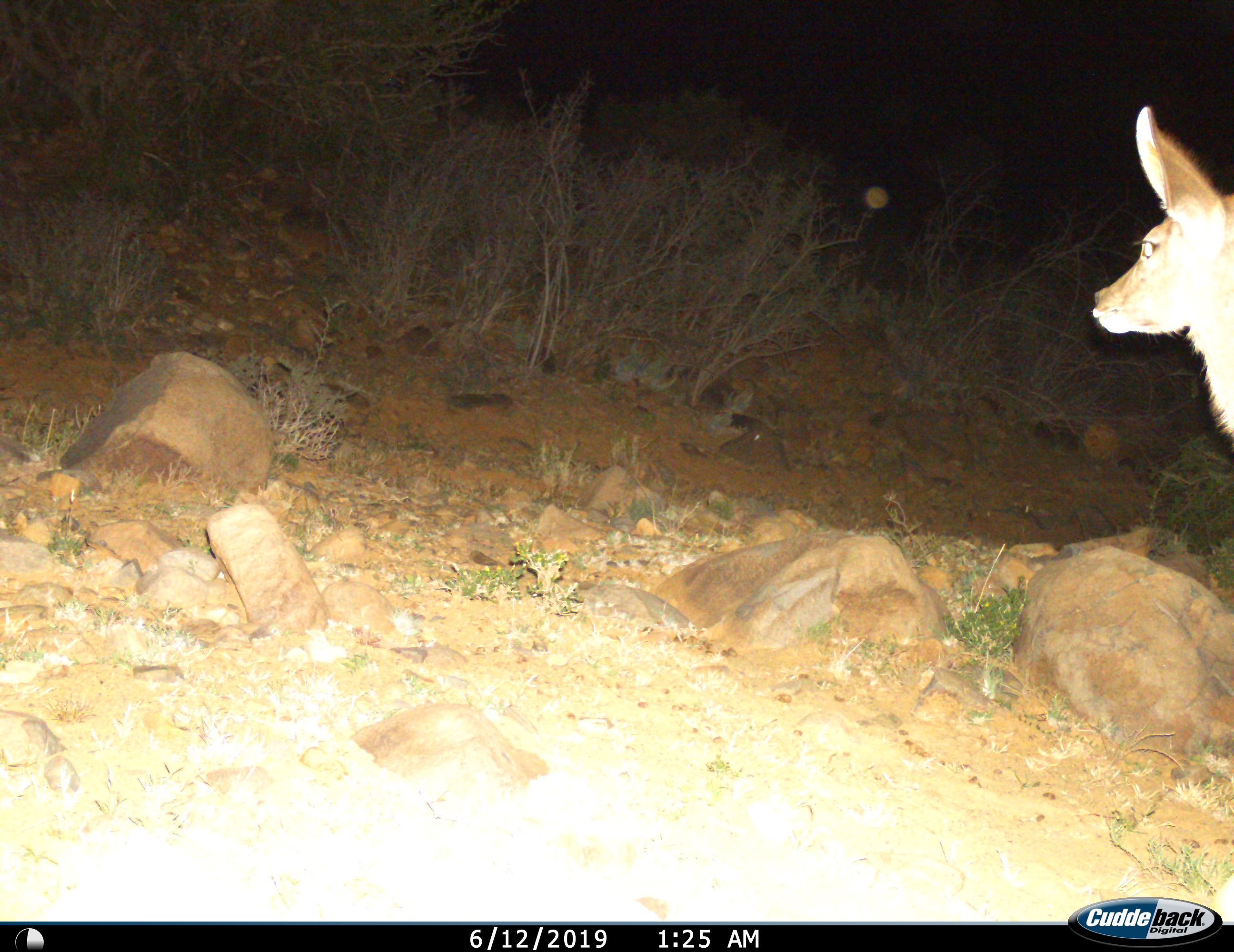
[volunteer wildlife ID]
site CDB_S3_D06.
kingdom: Animalia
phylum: Chordata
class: Mammalia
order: Artiodactyla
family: Bovidae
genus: Tragelaphus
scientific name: Tragelaphus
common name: kudu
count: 1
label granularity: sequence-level